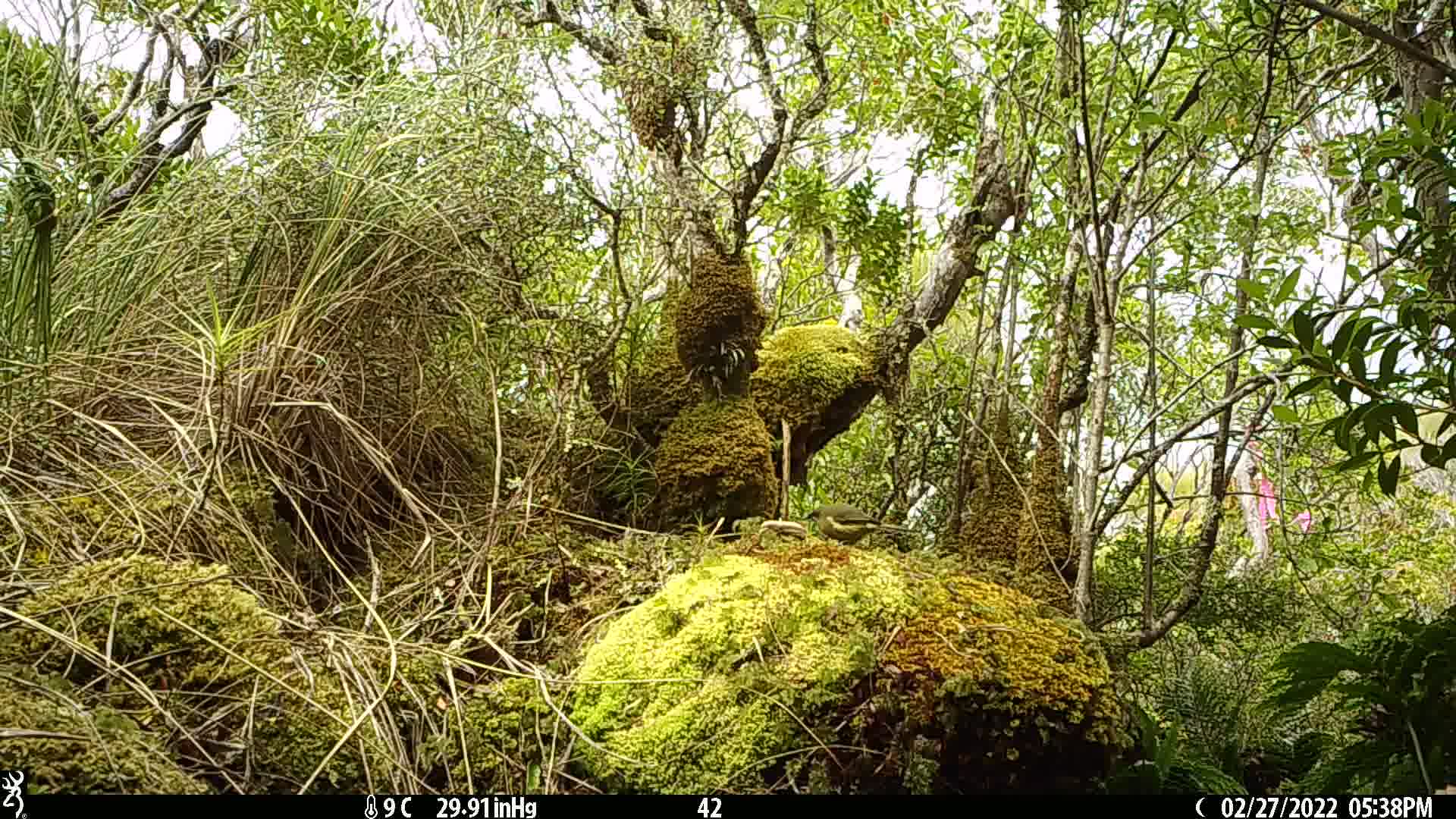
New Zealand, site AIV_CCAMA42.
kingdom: Animalia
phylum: Chordata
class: Aves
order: Passeriformes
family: Meliphagidae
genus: Anthornis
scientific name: Anthornis melanura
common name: new zealand bellbird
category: bellbird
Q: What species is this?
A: Bellbird (new zealand bellbird) (Anthornis melanura).